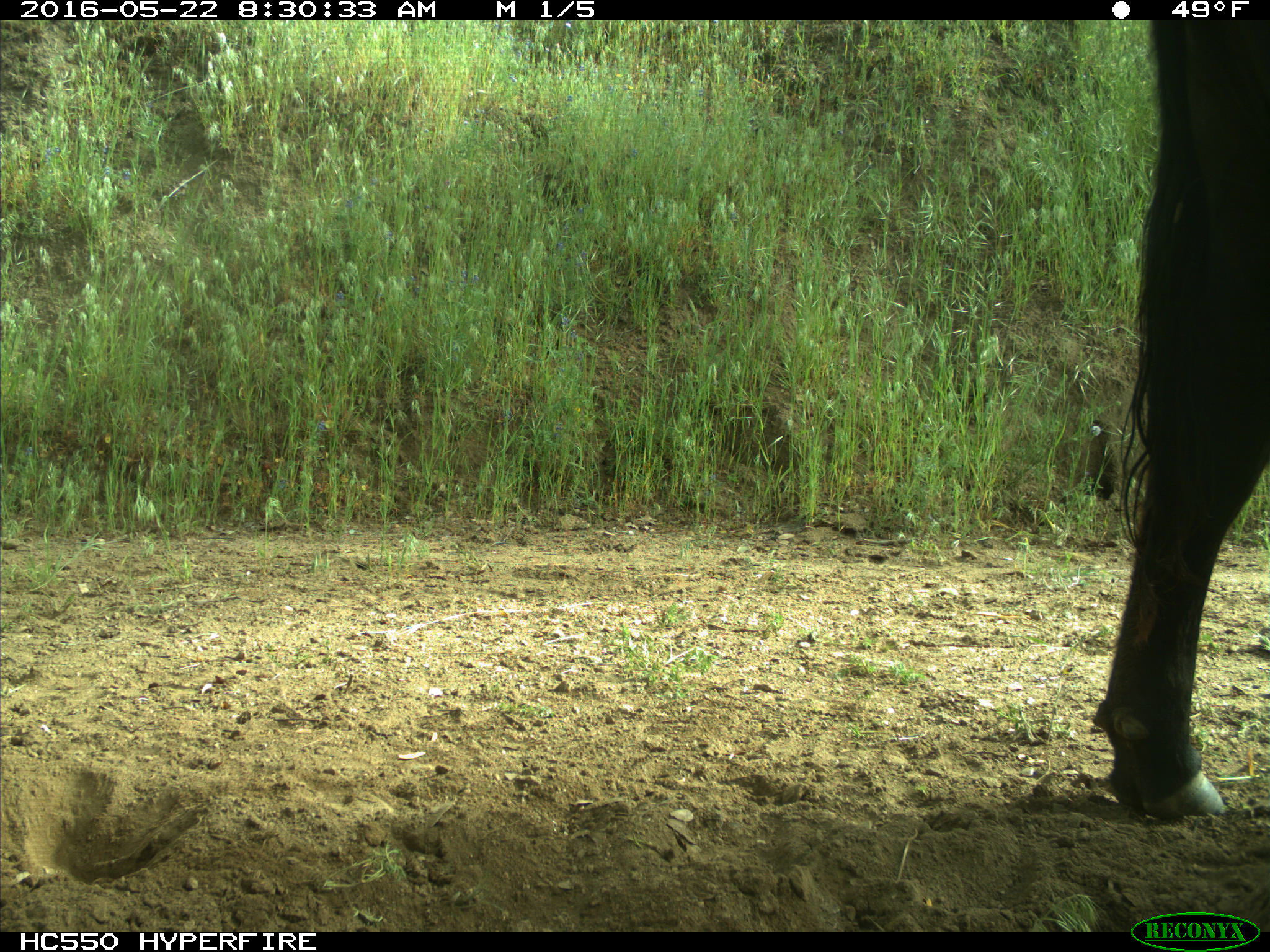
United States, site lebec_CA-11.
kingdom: Animalia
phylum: Chordata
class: Mammalia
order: Artiodactyla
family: Bovidae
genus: Bos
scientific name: Bos taurus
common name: domestic cow